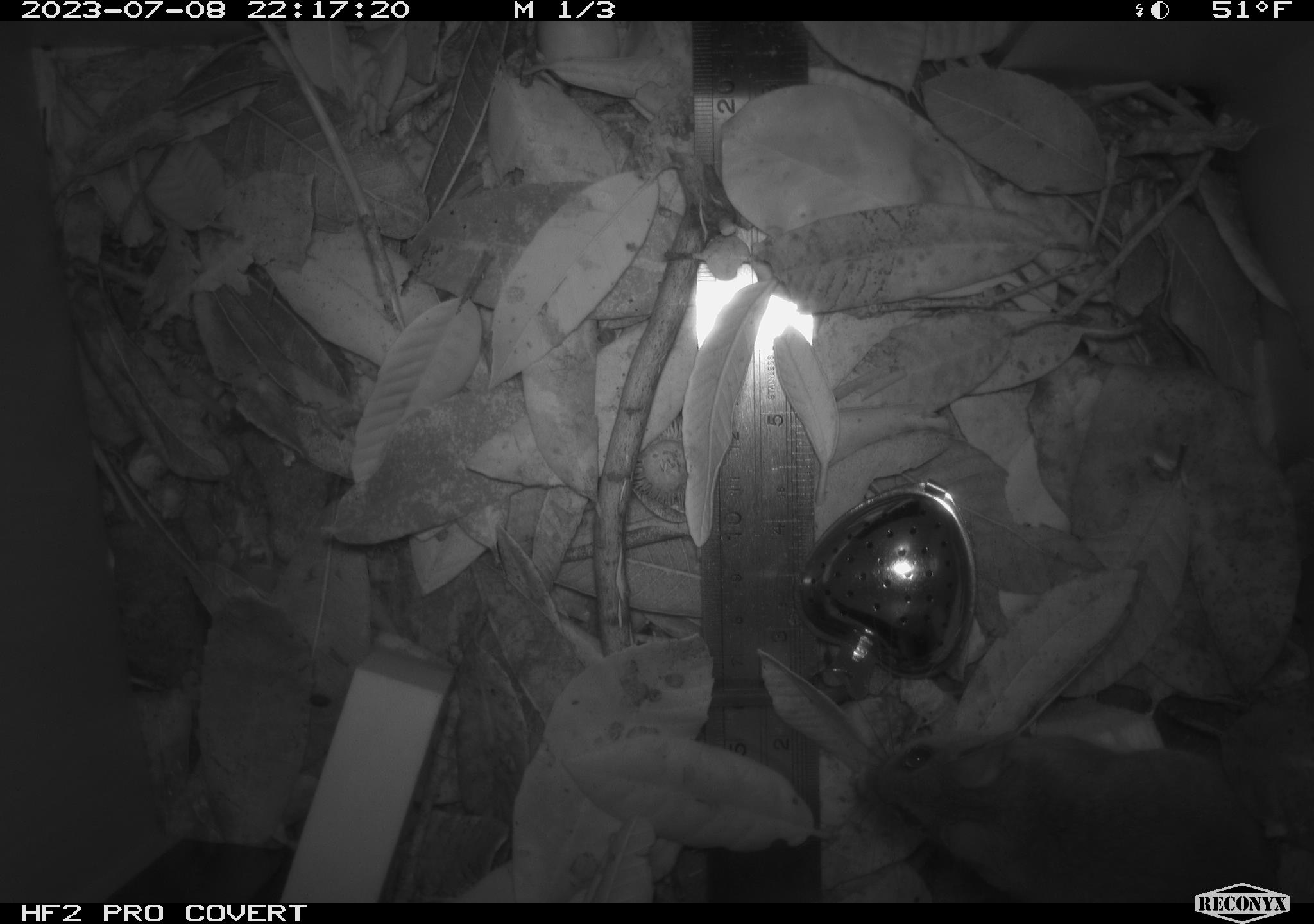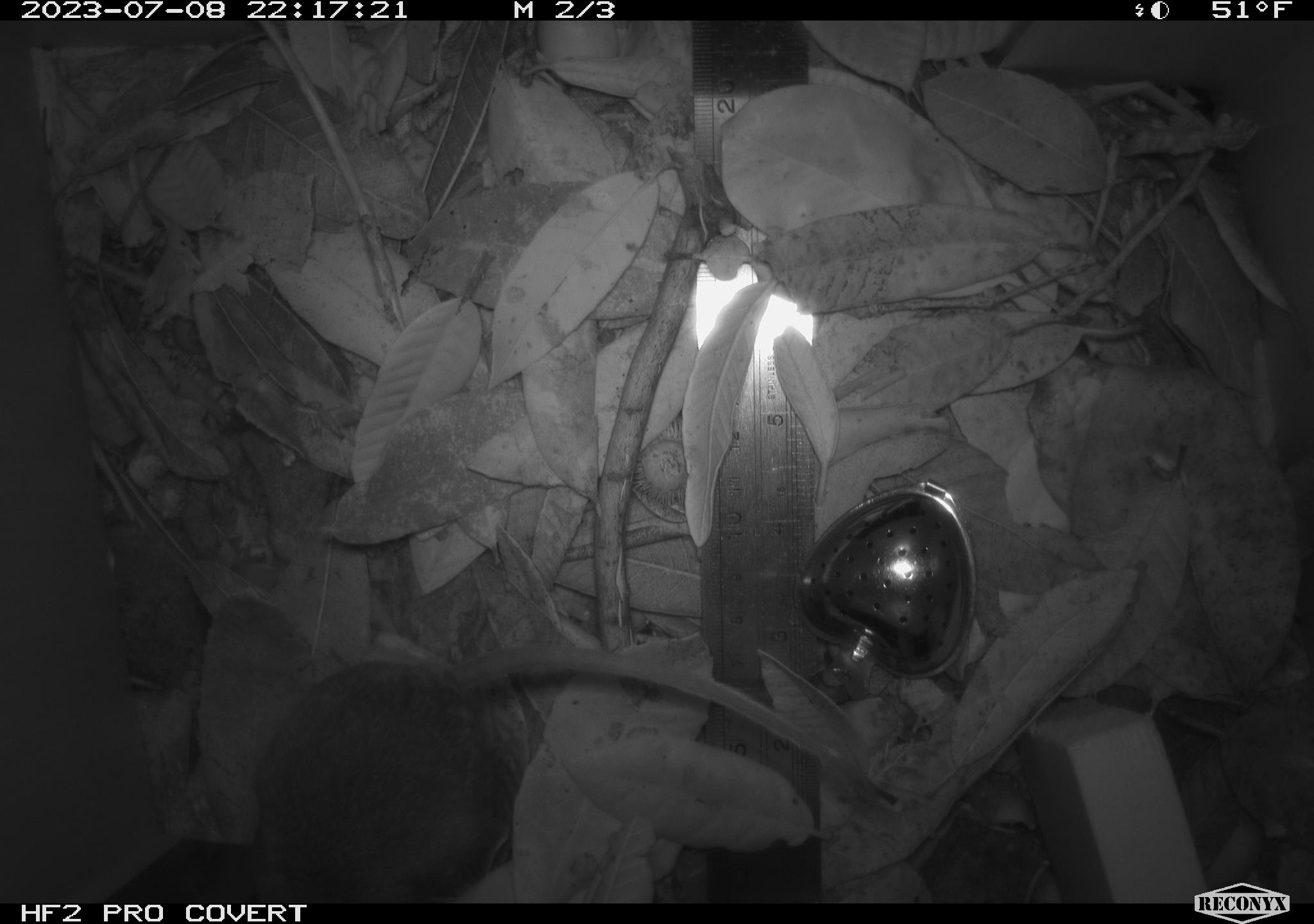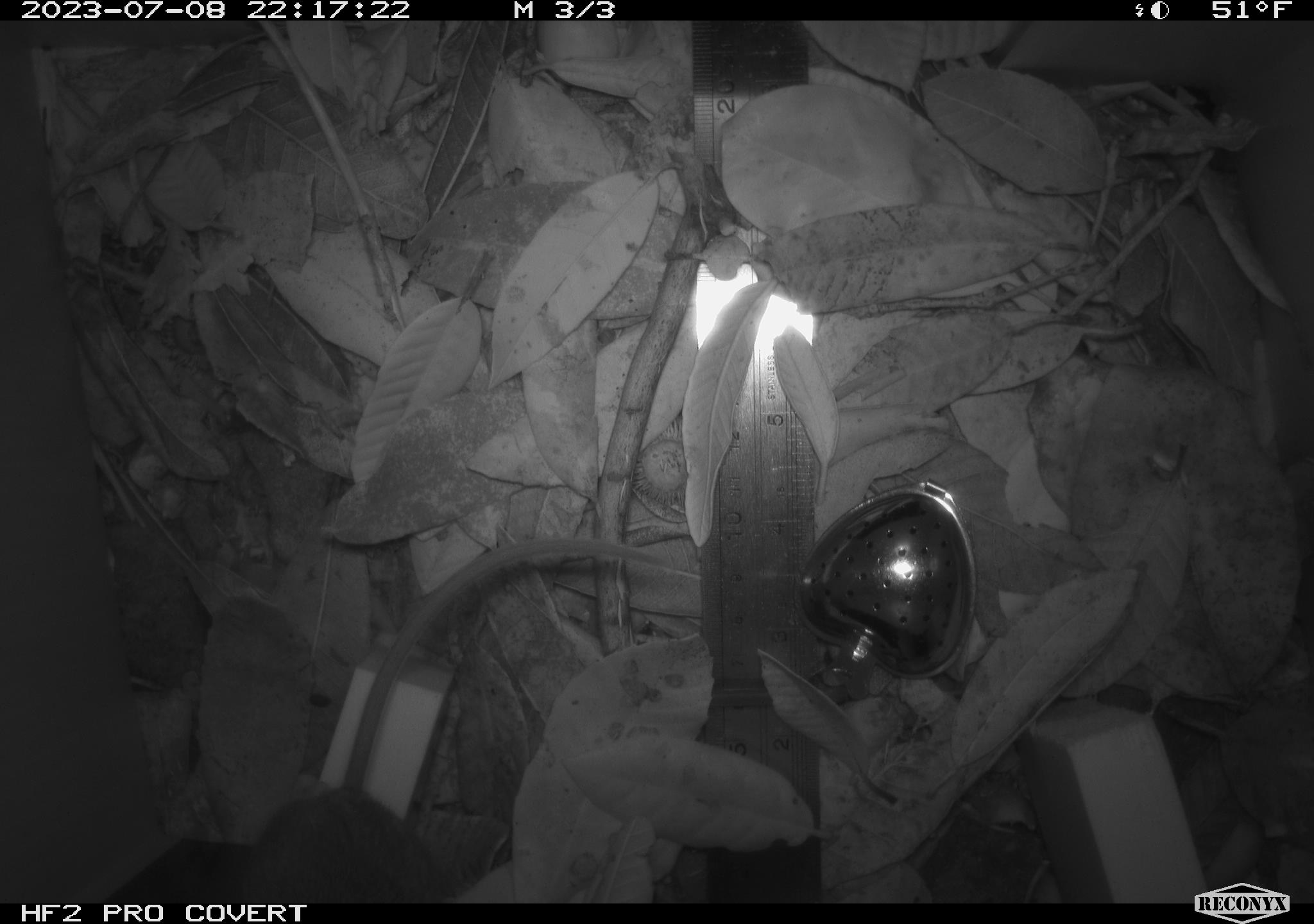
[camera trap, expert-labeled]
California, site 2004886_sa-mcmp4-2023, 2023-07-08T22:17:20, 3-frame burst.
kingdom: Animalia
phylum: Chordata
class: Mammalia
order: Rodentia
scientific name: Rodentia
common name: mouse species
Mouse species (Rodentia).